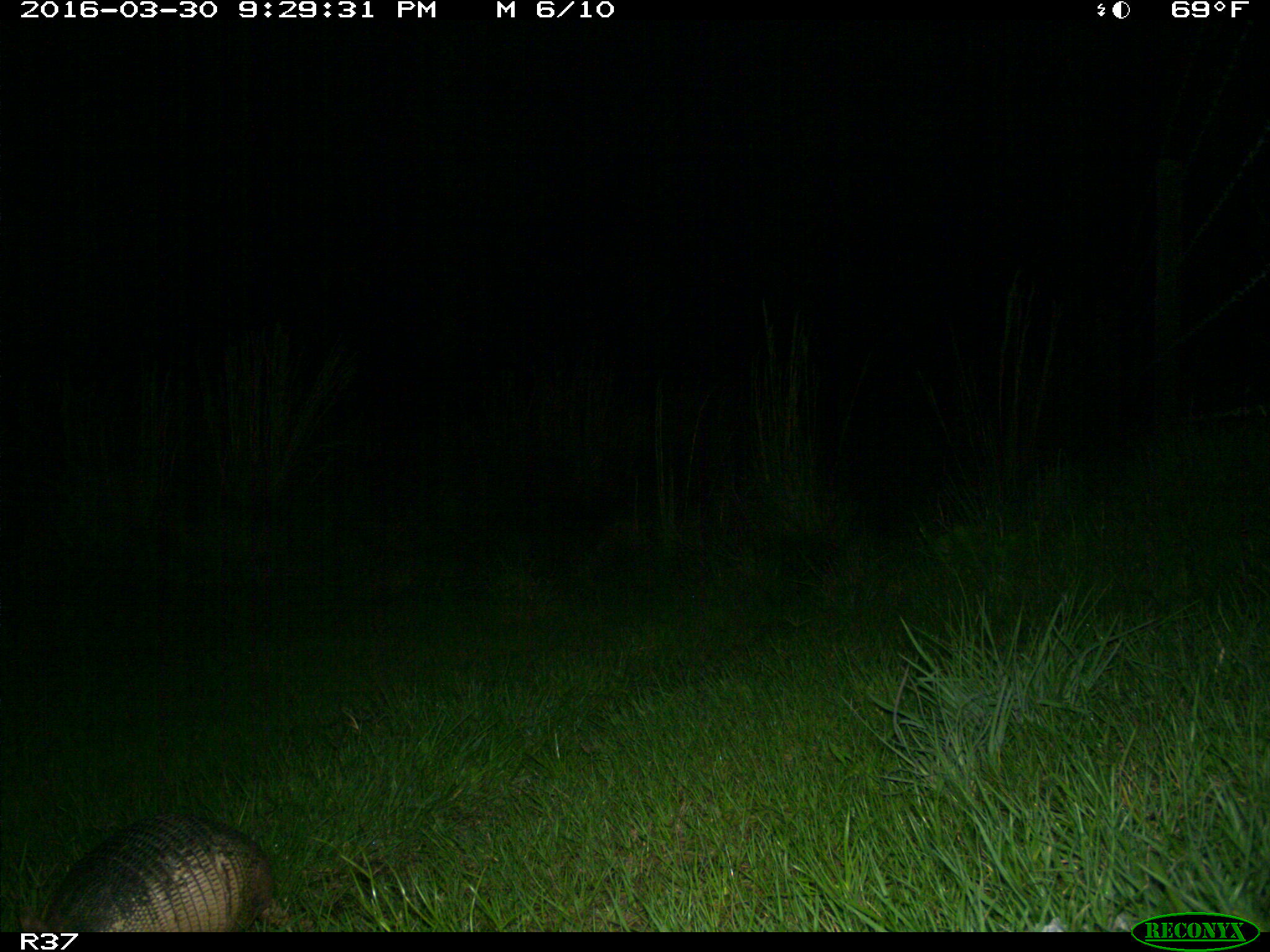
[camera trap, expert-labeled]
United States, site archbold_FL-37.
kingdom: Animalia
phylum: Chordata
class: Mammalia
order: Cingulata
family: Dasypodidae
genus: Dasypus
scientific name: Dasypus novemcinctus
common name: nine-banded armadillo